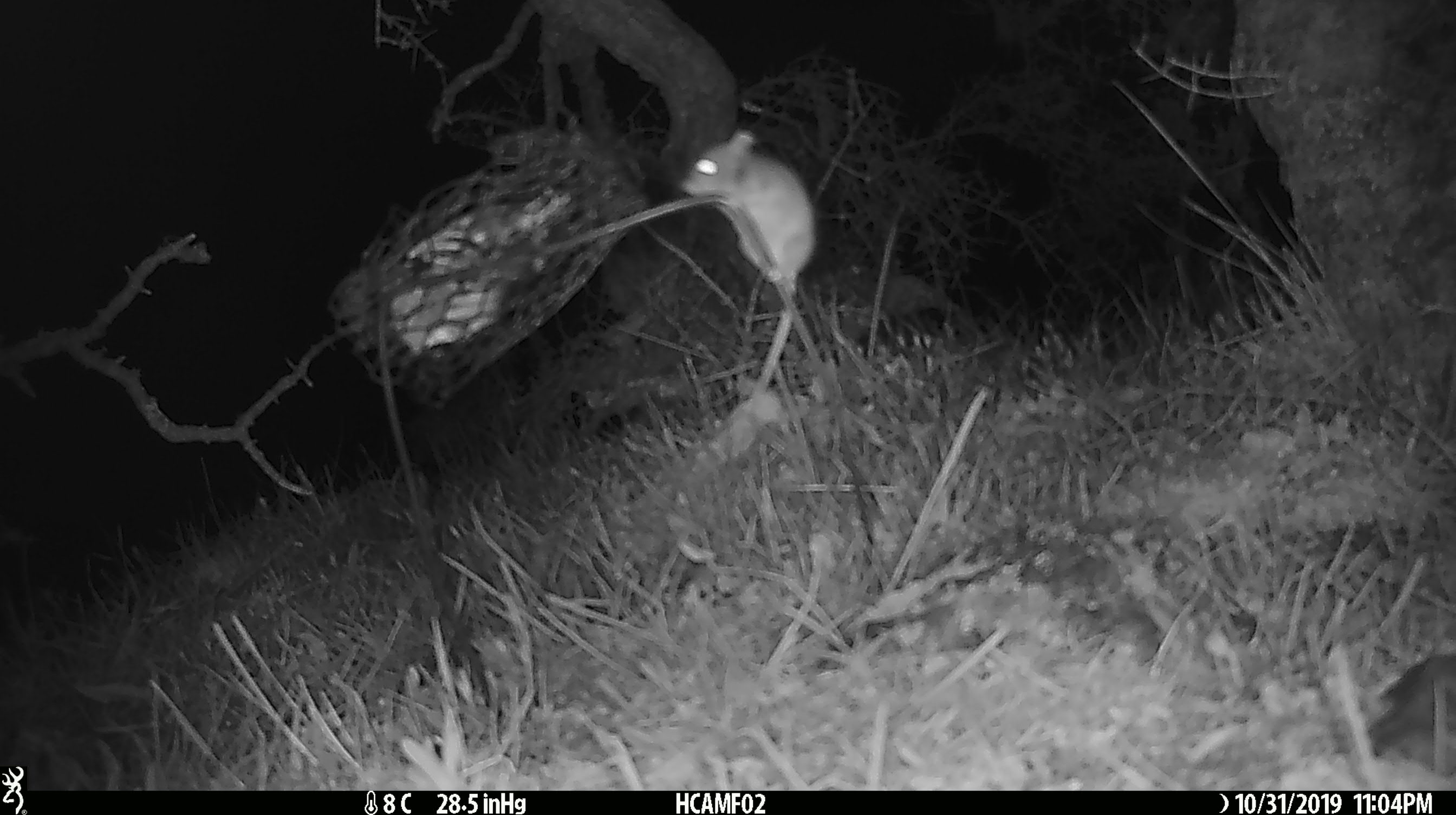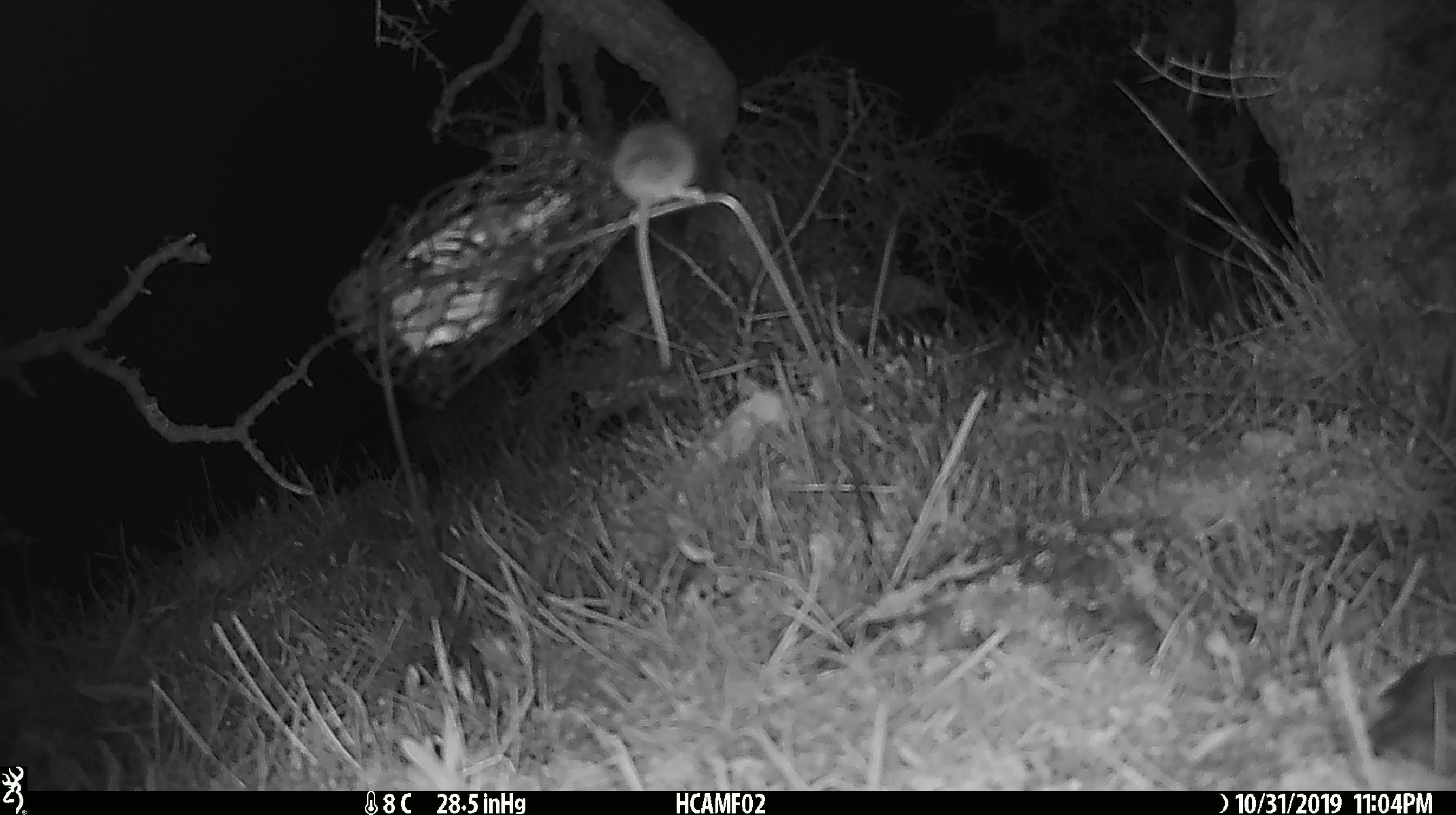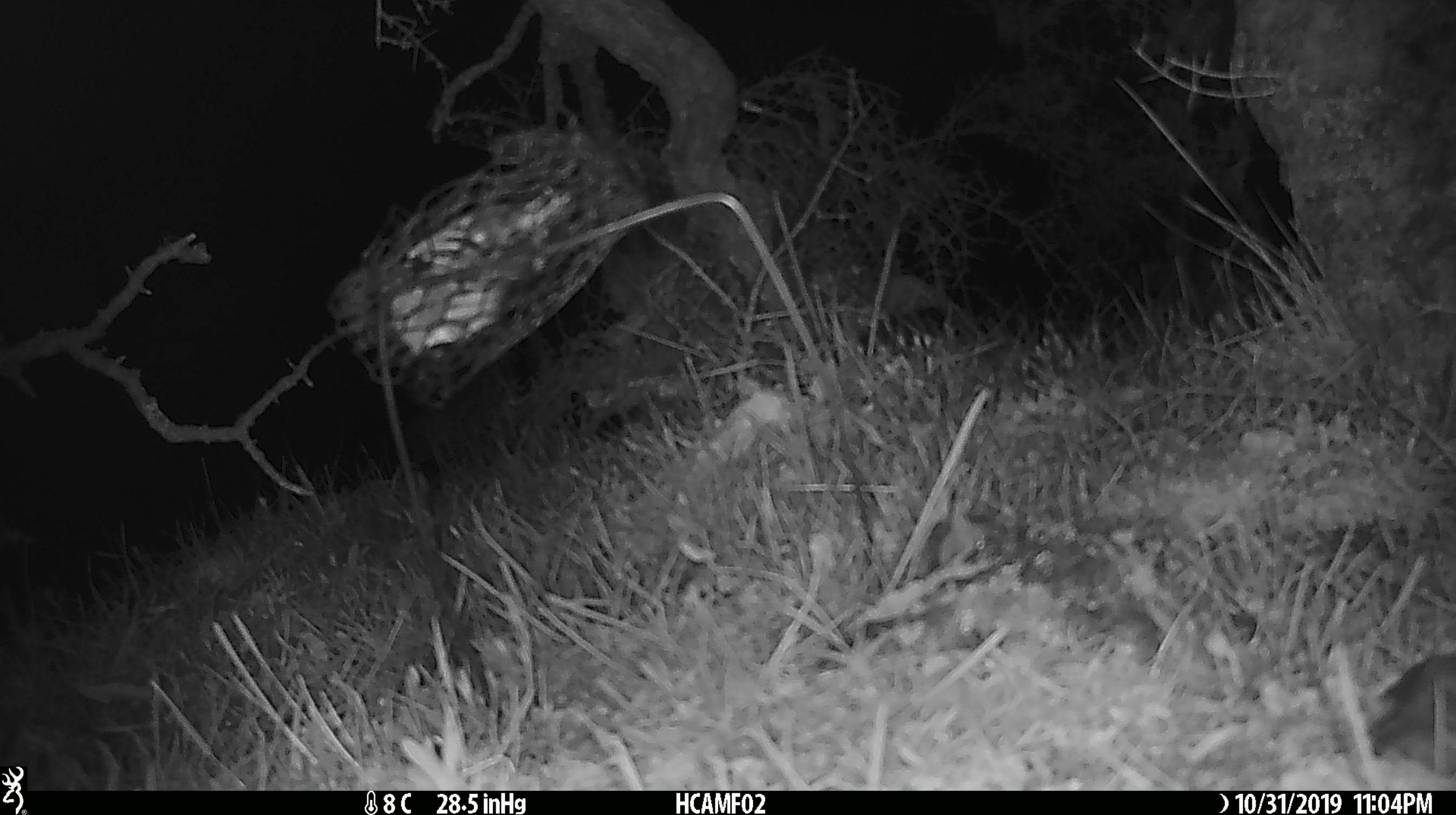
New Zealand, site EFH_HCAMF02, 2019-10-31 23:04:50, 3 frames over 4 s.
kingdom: Animalia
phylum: Chordata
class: Mammalia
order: Rodentia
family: Muridae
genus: Mus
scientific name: Mus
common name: mouse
Mouse (Mus).